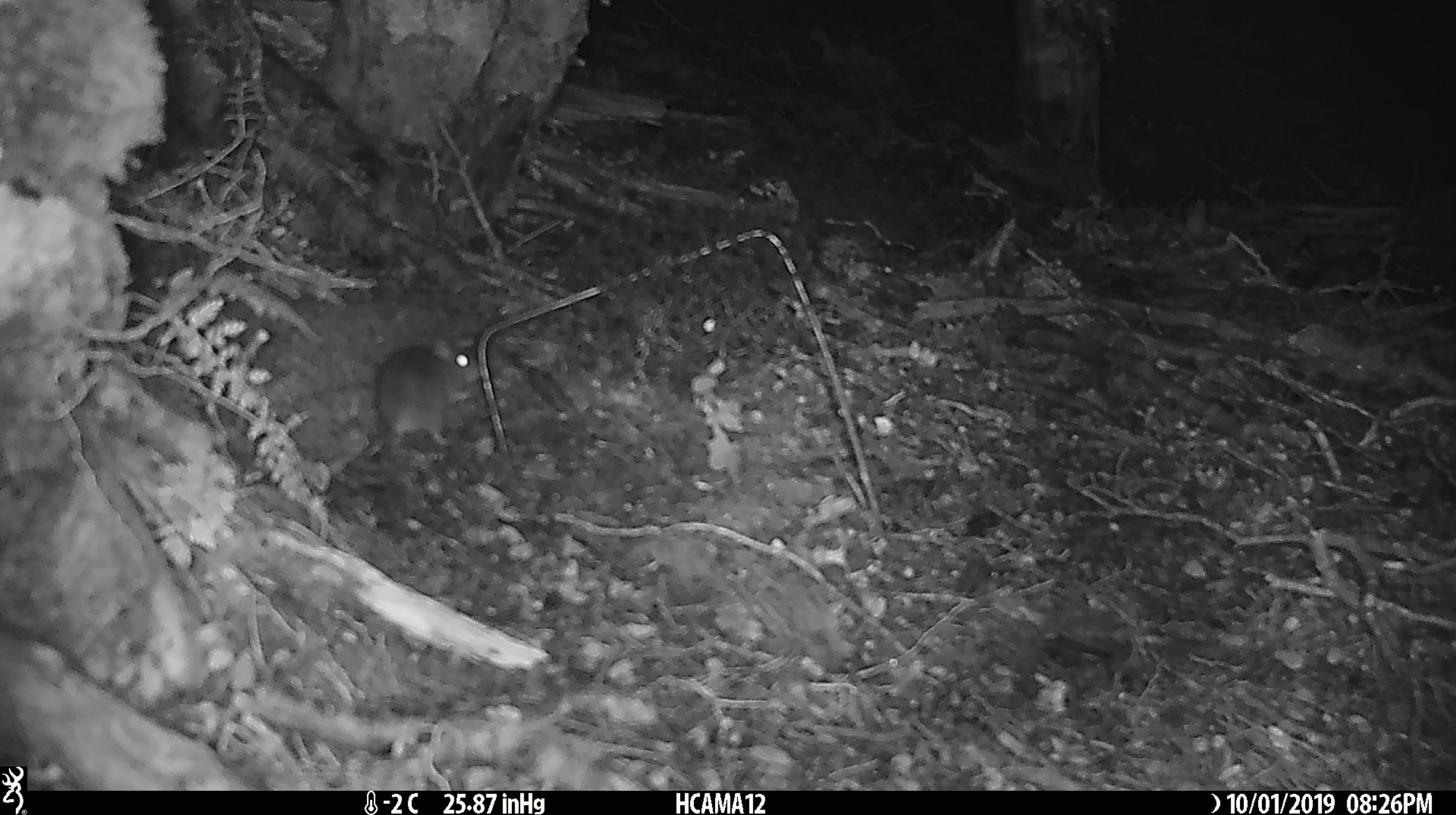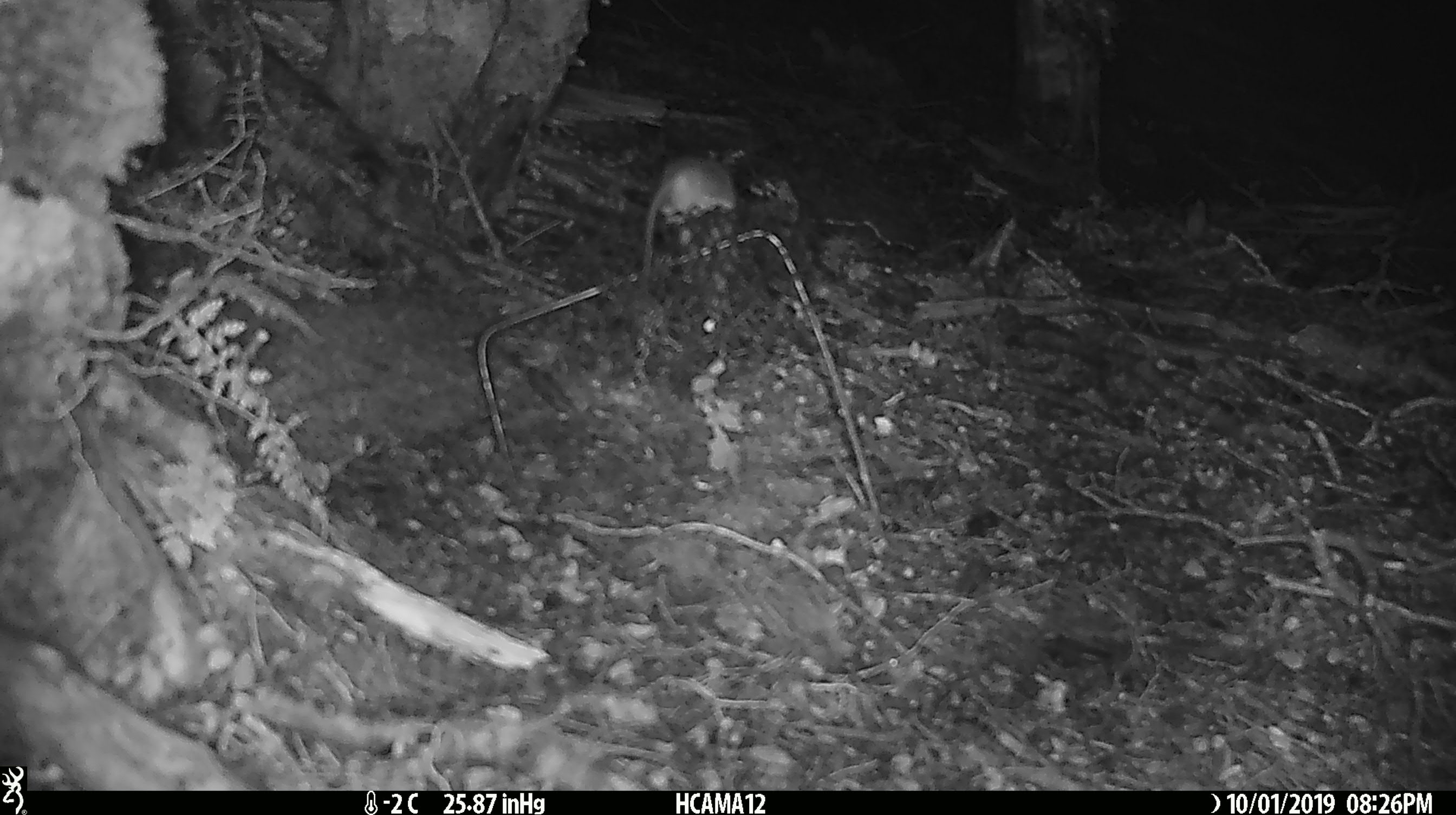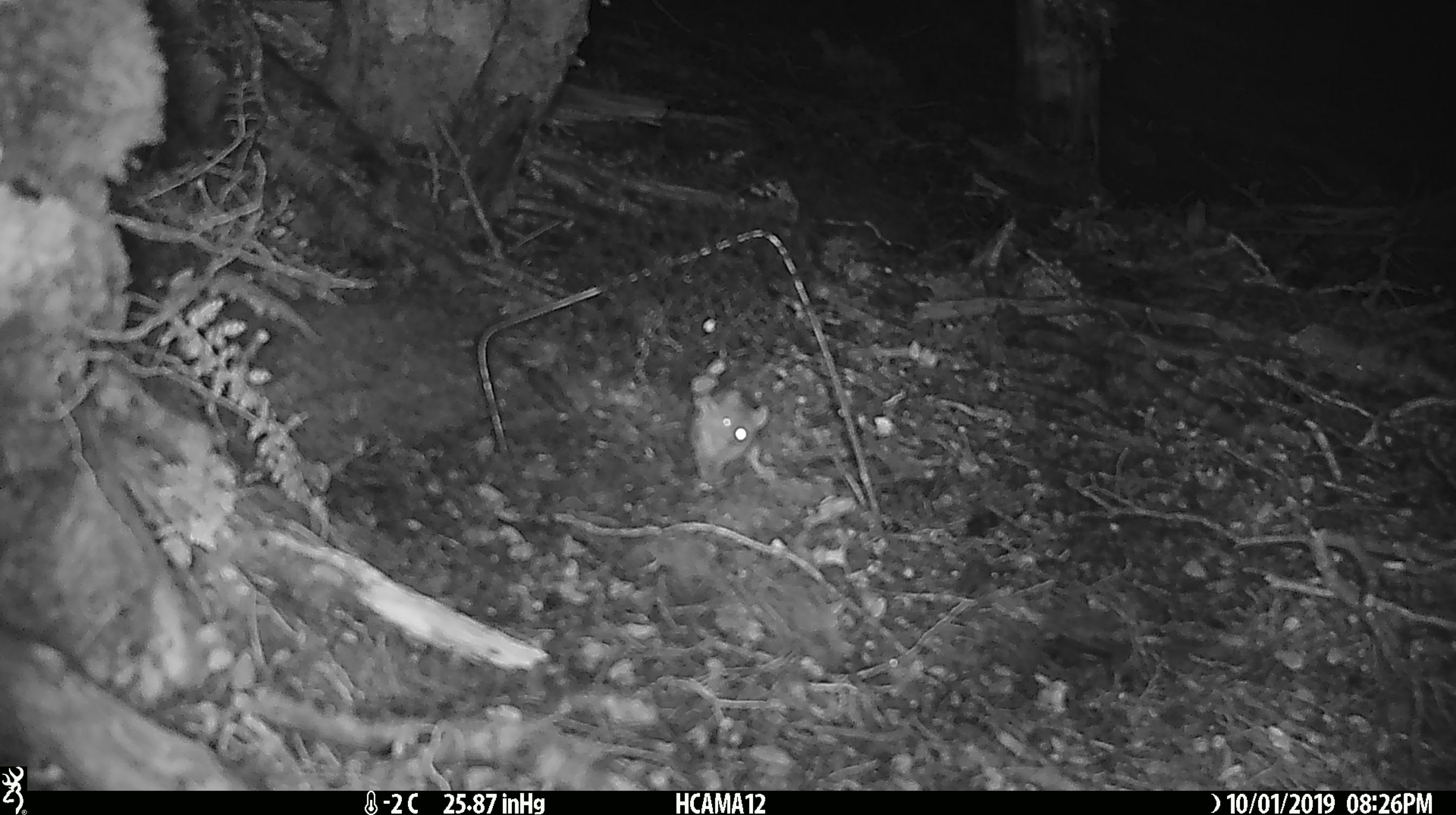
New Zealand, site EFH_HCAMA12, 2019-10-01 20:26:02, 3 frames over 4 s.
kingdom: Animalia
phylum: Chordata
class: Mammalia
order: Rodentia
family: Muridae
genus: Mus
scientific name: Mus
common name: mouse